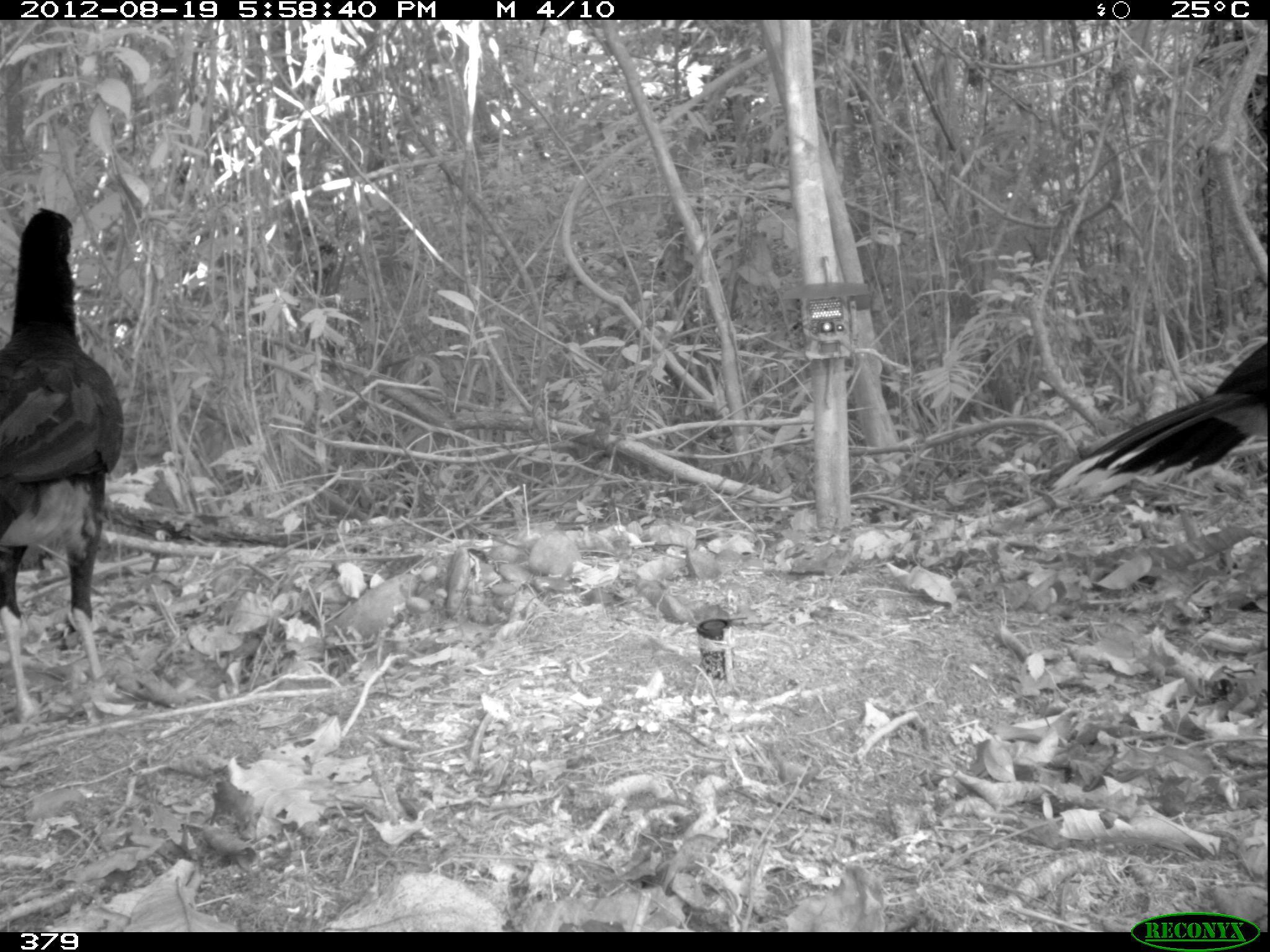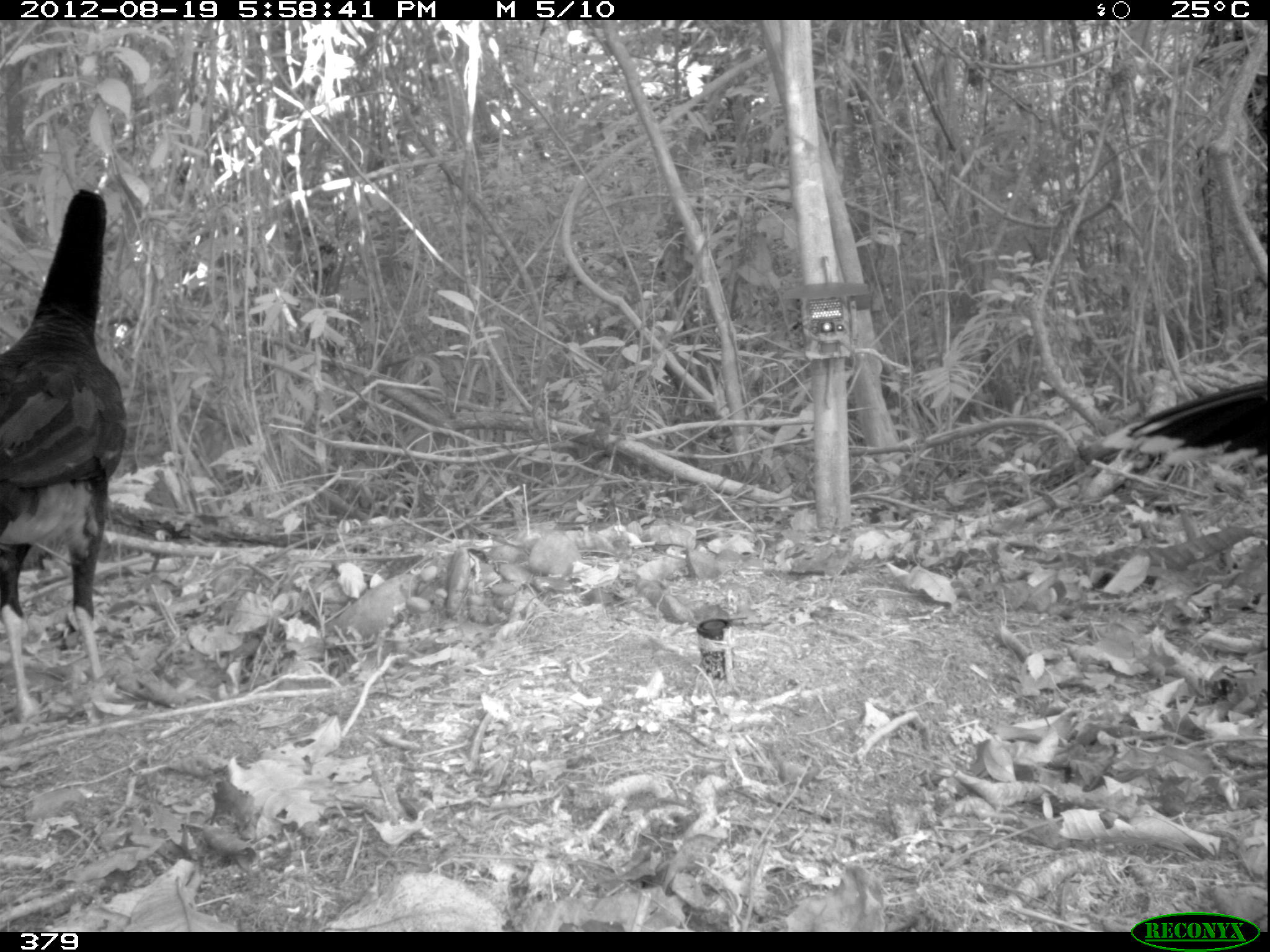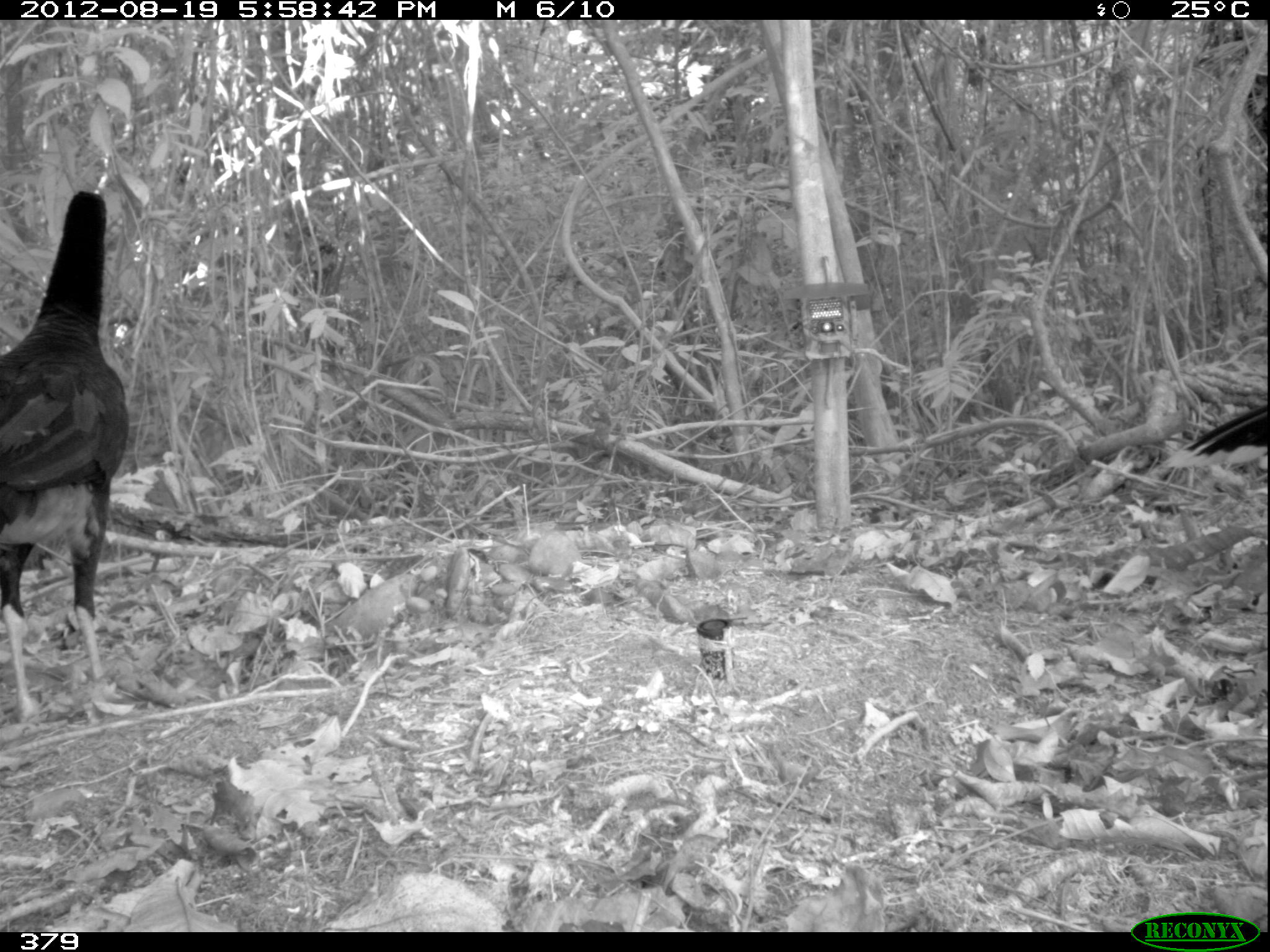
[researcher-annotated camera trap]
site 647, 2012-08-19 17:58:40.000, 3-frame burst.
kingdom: Animalia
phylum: Chordata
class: Aves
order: Galliformes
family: Cracidae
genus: Mitu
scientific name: Mitu tuberosum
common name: razor-billed curassow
Mitu tuberosum (razor-billed curassow).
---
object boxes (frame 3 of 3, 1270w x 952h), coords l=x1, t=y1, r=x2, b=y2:
mitu tuberosum: l=0, t=191, r=126, b=721; l=1165, t=401, r=1266, b=469